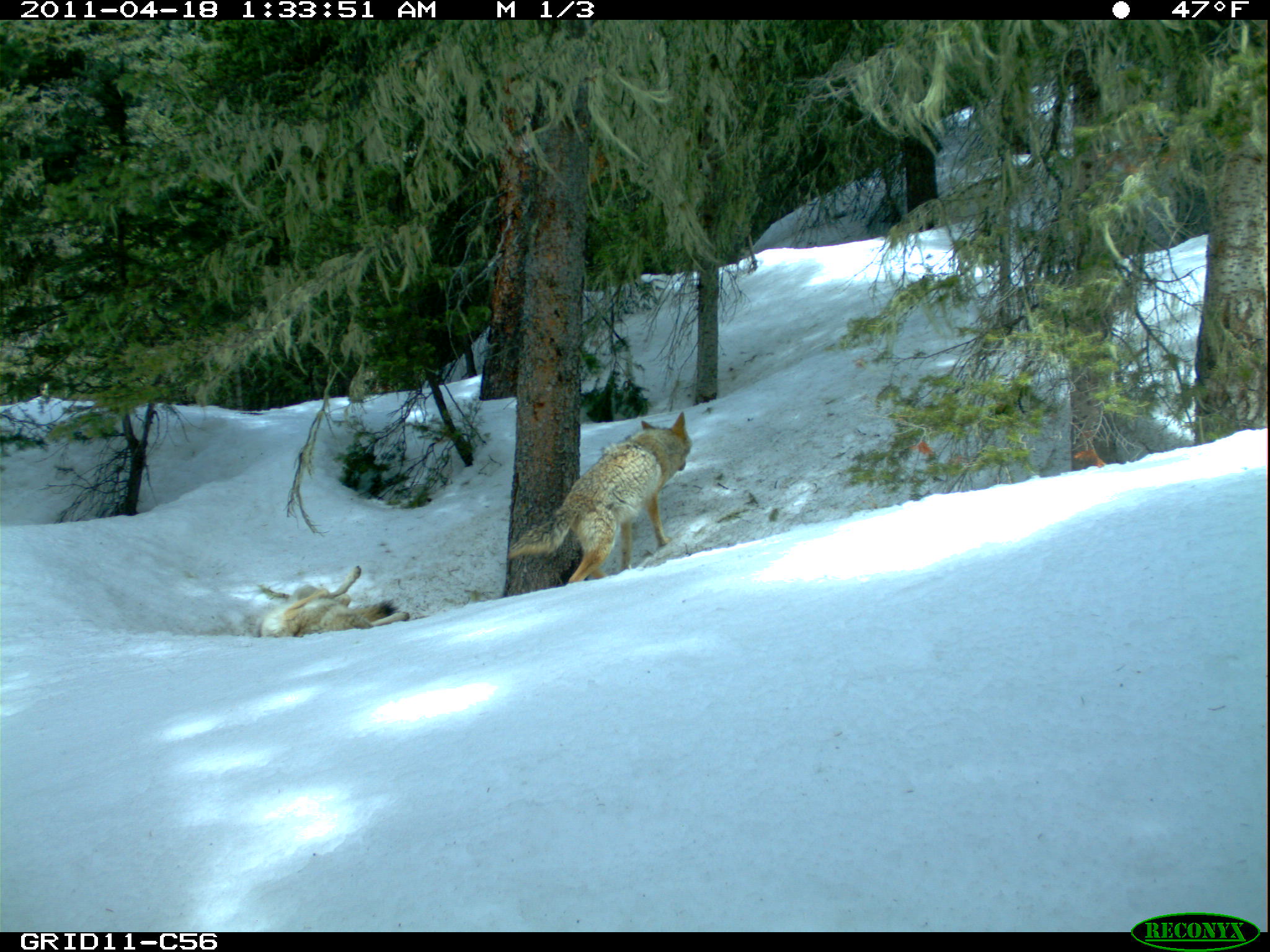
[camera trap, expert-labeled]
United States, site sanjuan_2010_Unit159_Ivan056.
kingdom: Animalia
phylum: Chordata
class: Mammalia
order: Carnivora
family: Canidae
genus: Canis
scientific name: Canis latrans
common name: coyote